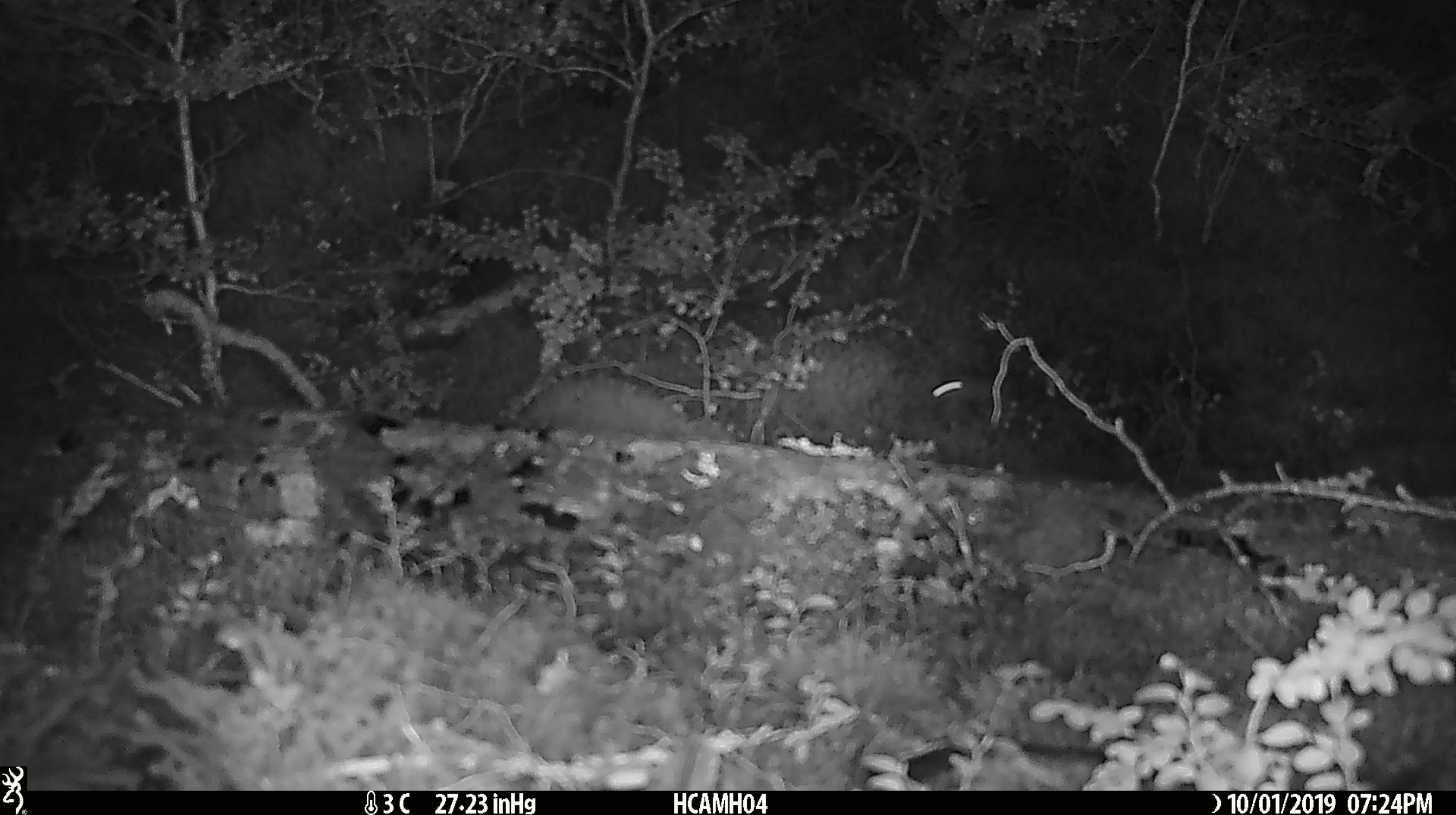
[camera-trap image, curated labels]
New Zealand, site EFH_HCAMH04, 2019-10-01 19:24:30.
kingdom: Animalia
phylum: Chordata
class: Mammalia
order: Rodentia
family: Muridae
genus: Mus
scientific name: Mus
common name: mouse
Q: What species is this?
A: Mouse (Mus).